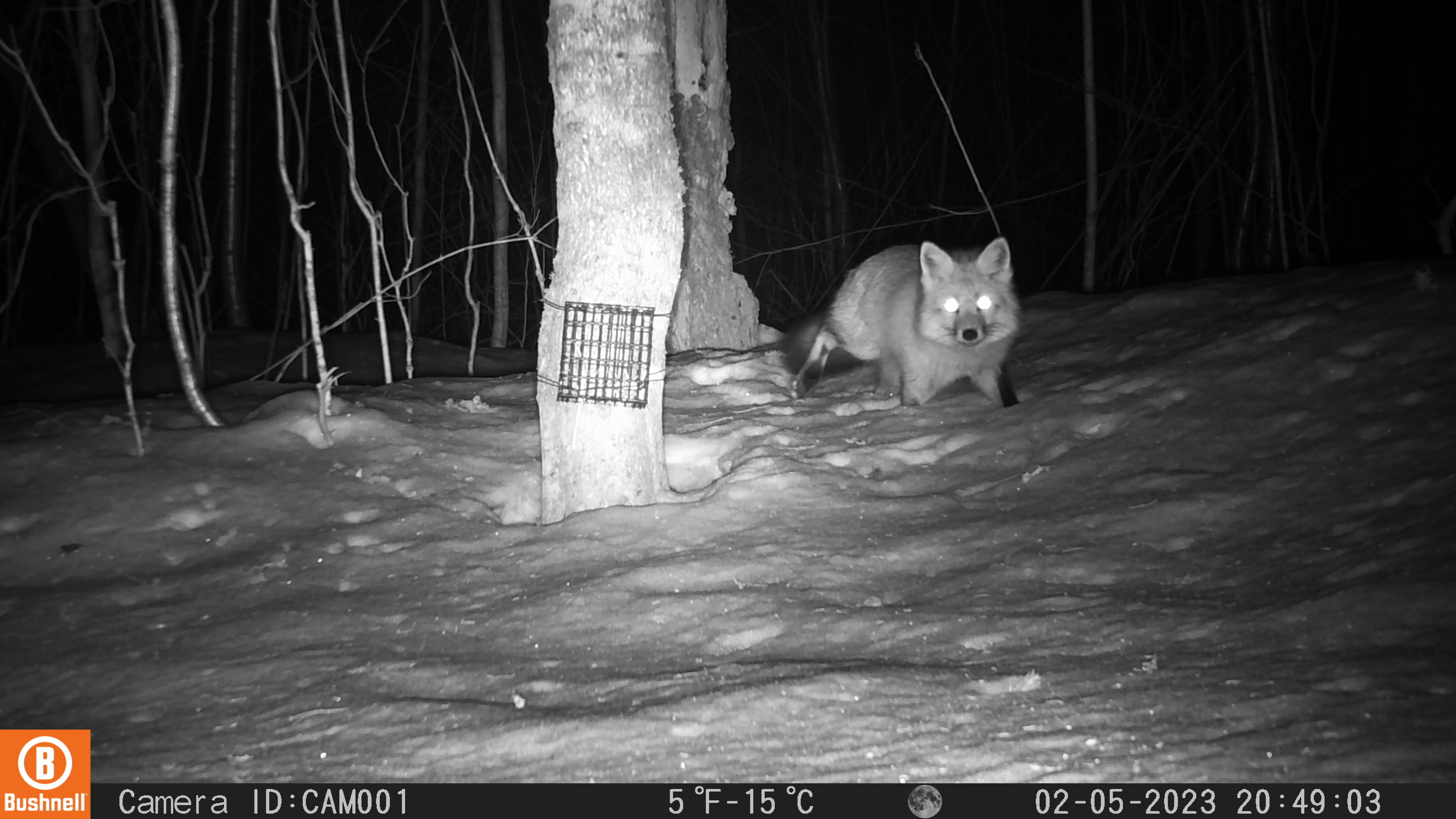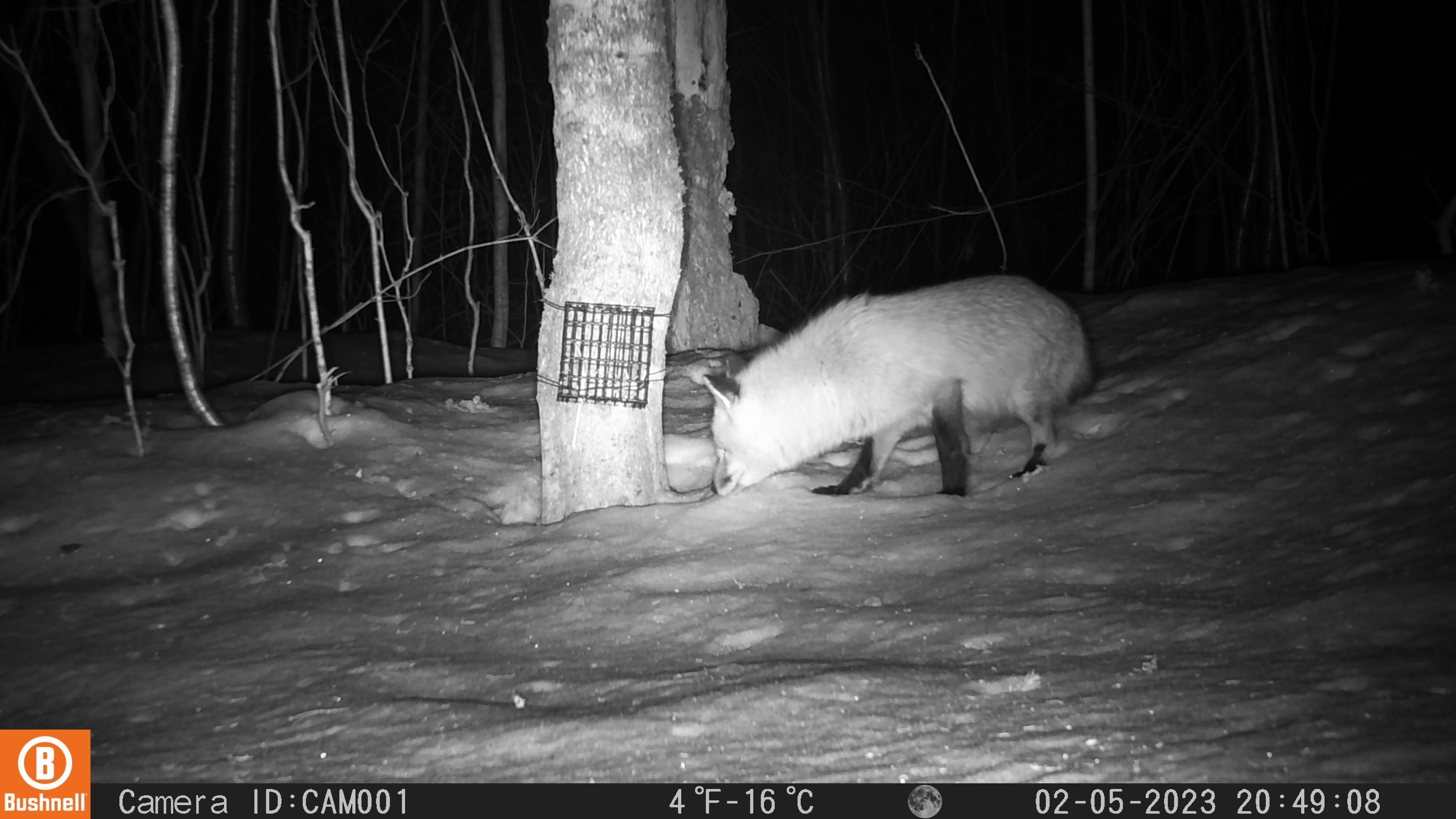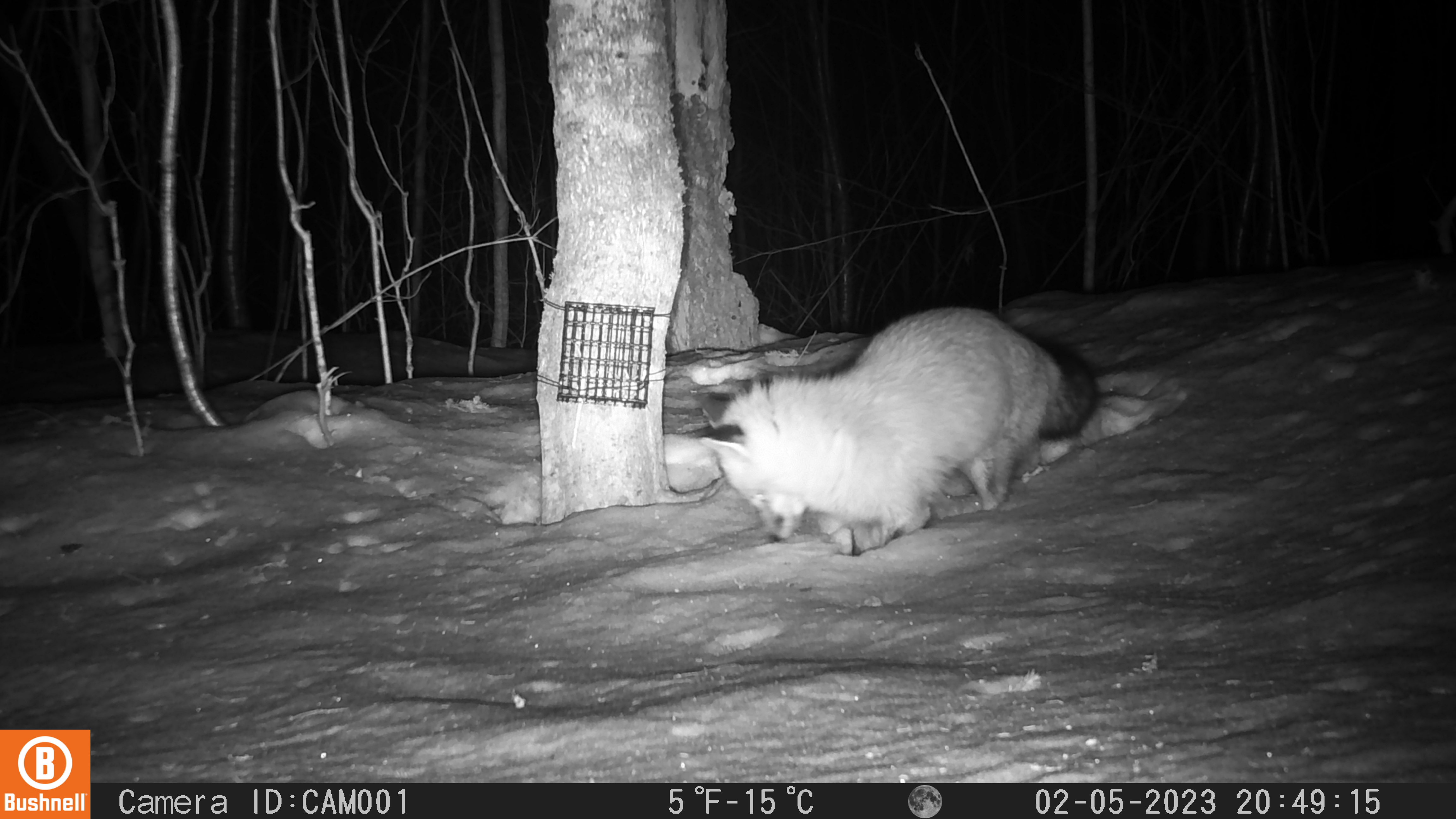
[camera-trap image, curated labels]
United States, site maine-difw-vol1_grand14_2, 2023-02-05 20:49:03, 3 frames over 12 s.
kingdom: Animalia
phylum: Chordata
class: Mammalia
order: Carnivora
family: Canidae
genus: Vulpes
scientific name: Vulpes vulpes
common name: red fox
Red fox (Vulpes vulpes).